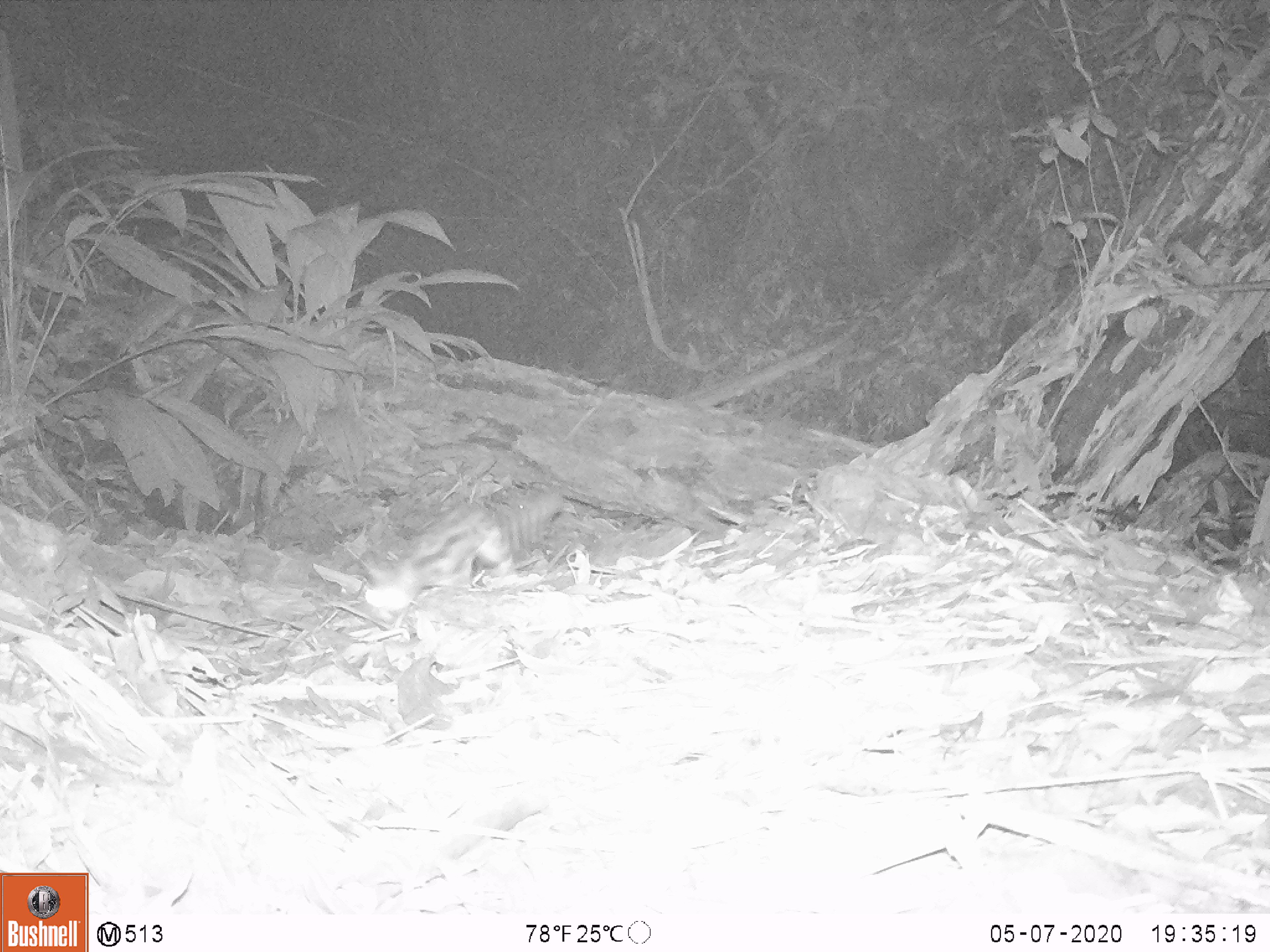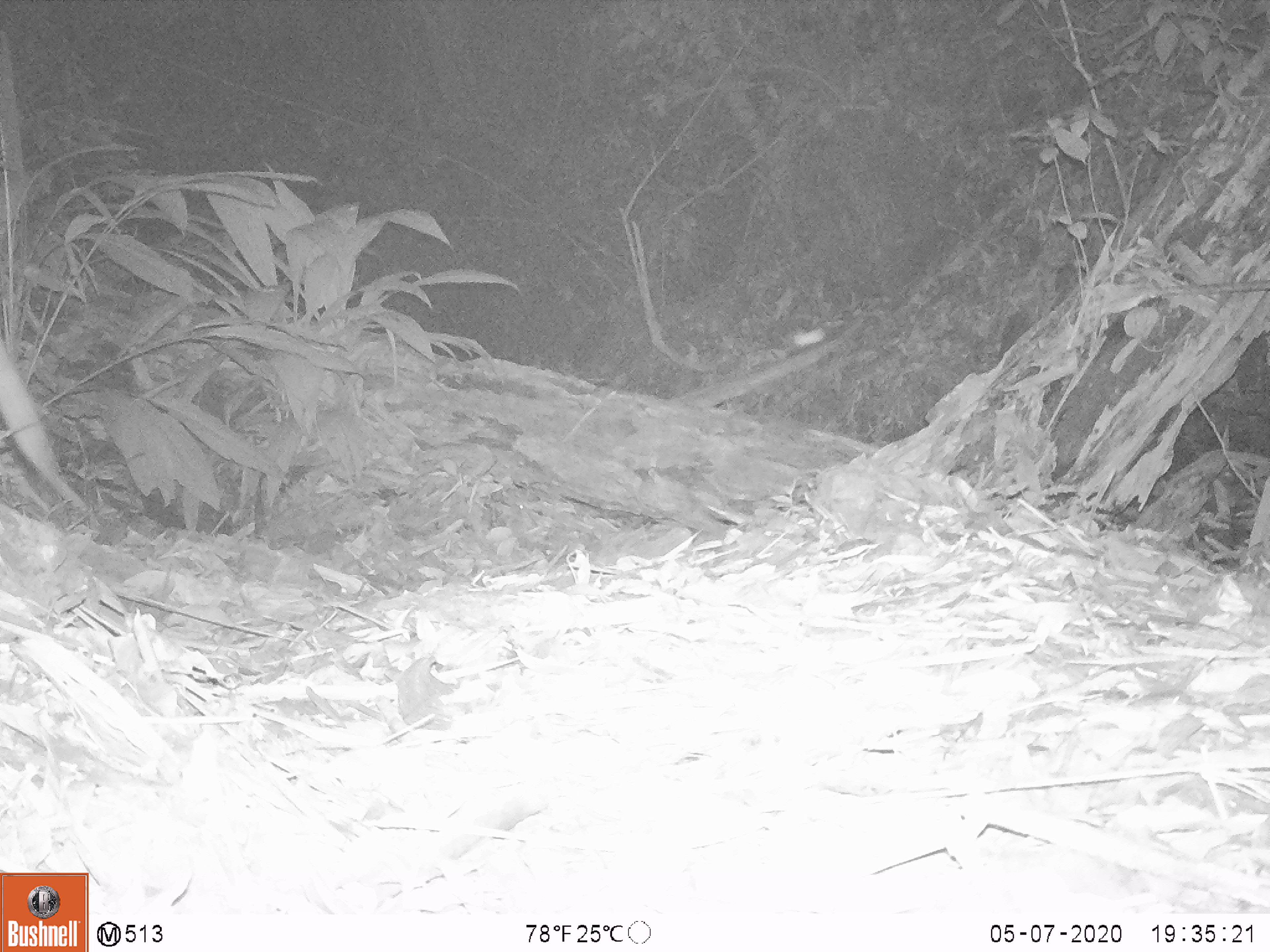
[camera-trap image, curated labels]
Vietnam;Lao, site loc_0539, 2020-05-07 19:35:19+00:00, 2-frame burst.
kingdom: Animalia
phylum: Chordata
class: Mammalia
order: Carnivora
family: Prionodontidae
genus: Prionodon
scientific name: Prionodon pardicolor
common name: spotted linsang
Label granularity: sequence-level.